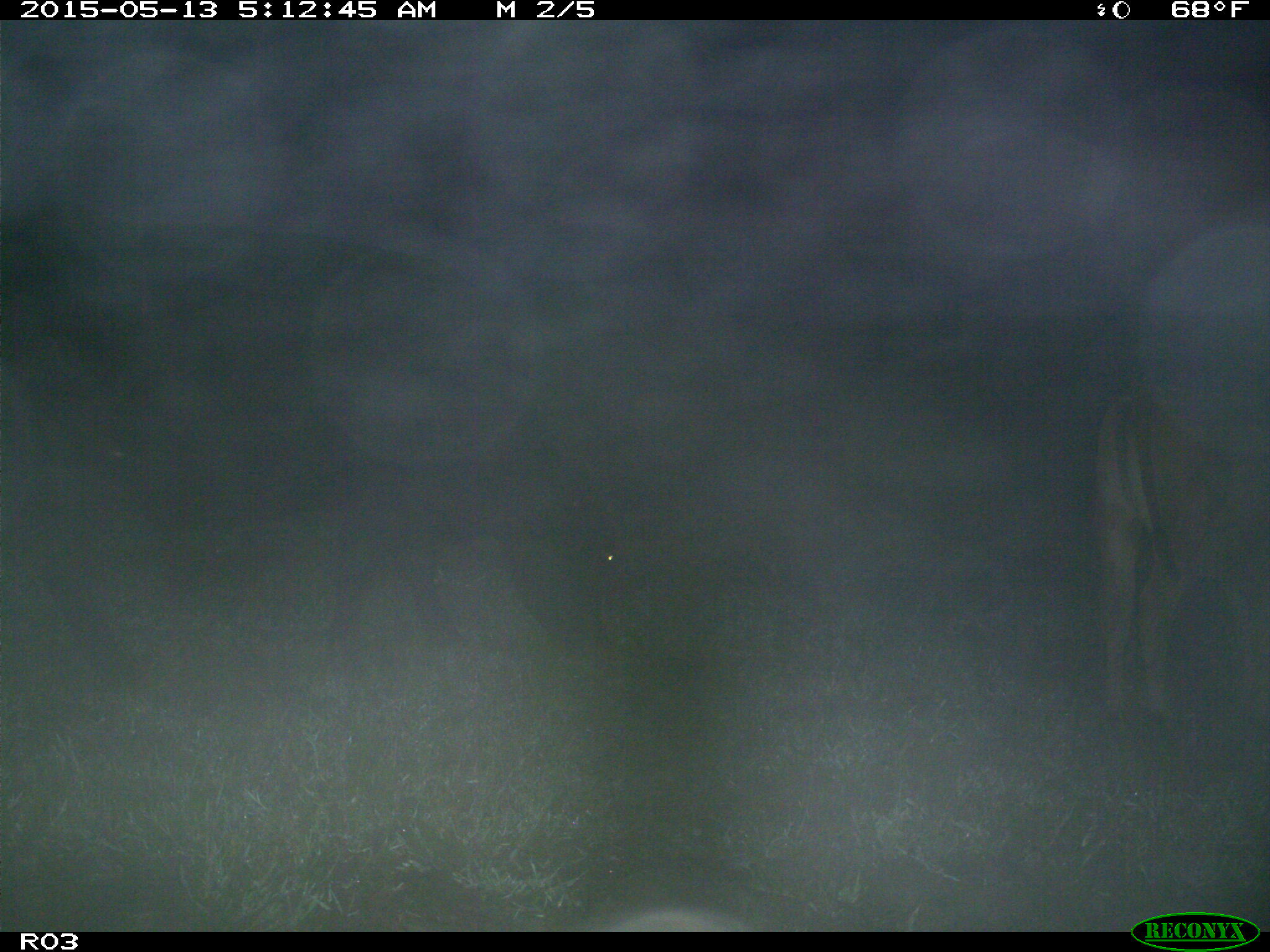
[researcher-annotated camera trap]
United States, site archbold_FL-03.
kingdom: Animalia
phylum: Chordata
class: Mammalia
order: Artiodactyla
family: Bovidae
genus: Bos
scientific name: Bos taurus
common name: domestic cow